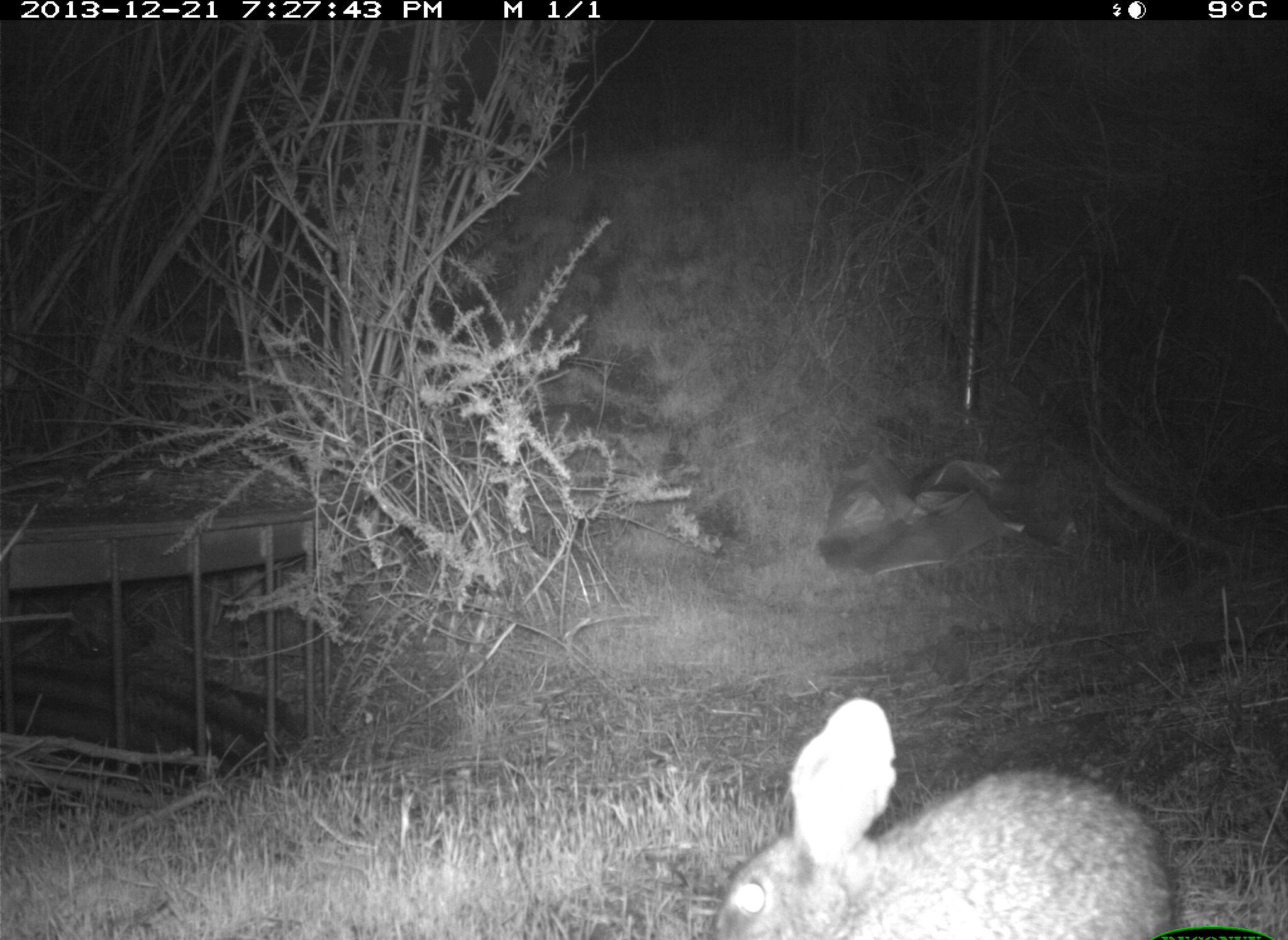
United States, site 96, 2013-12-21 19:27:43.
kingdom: Animalia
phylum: Chordata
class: Mammalia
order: Lagomorpha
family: Leporidae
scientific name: Leporidae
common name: rabbits and hares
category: rabbit